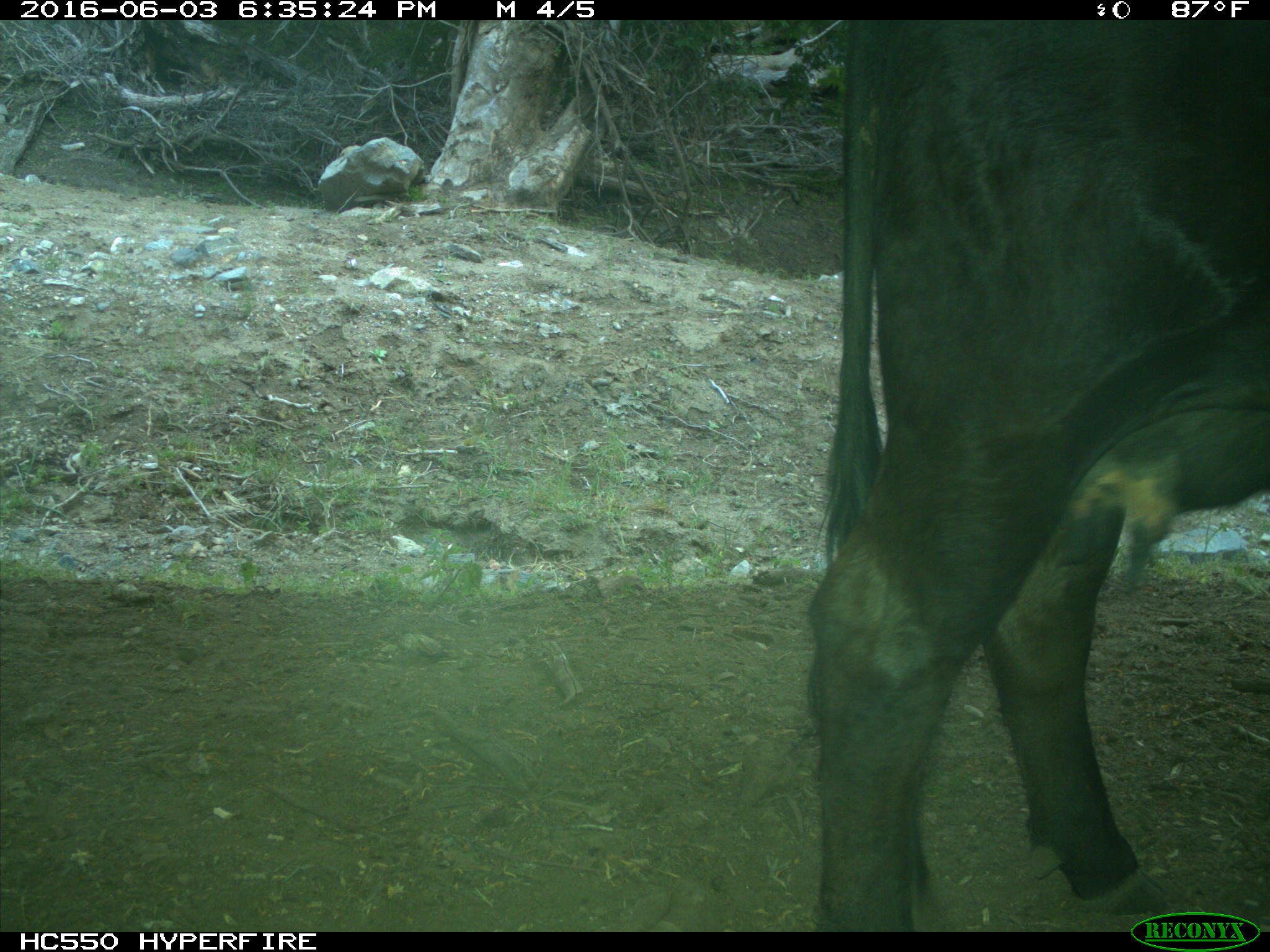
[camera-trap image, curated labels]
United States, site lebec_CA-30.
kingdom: Animalia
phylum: Chordata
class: Mammalia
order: Artiodactyla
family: Bovidae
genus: Bos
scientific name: Bos taurus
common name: domestic cow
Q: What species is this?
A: Bos taurus (domestic cow).